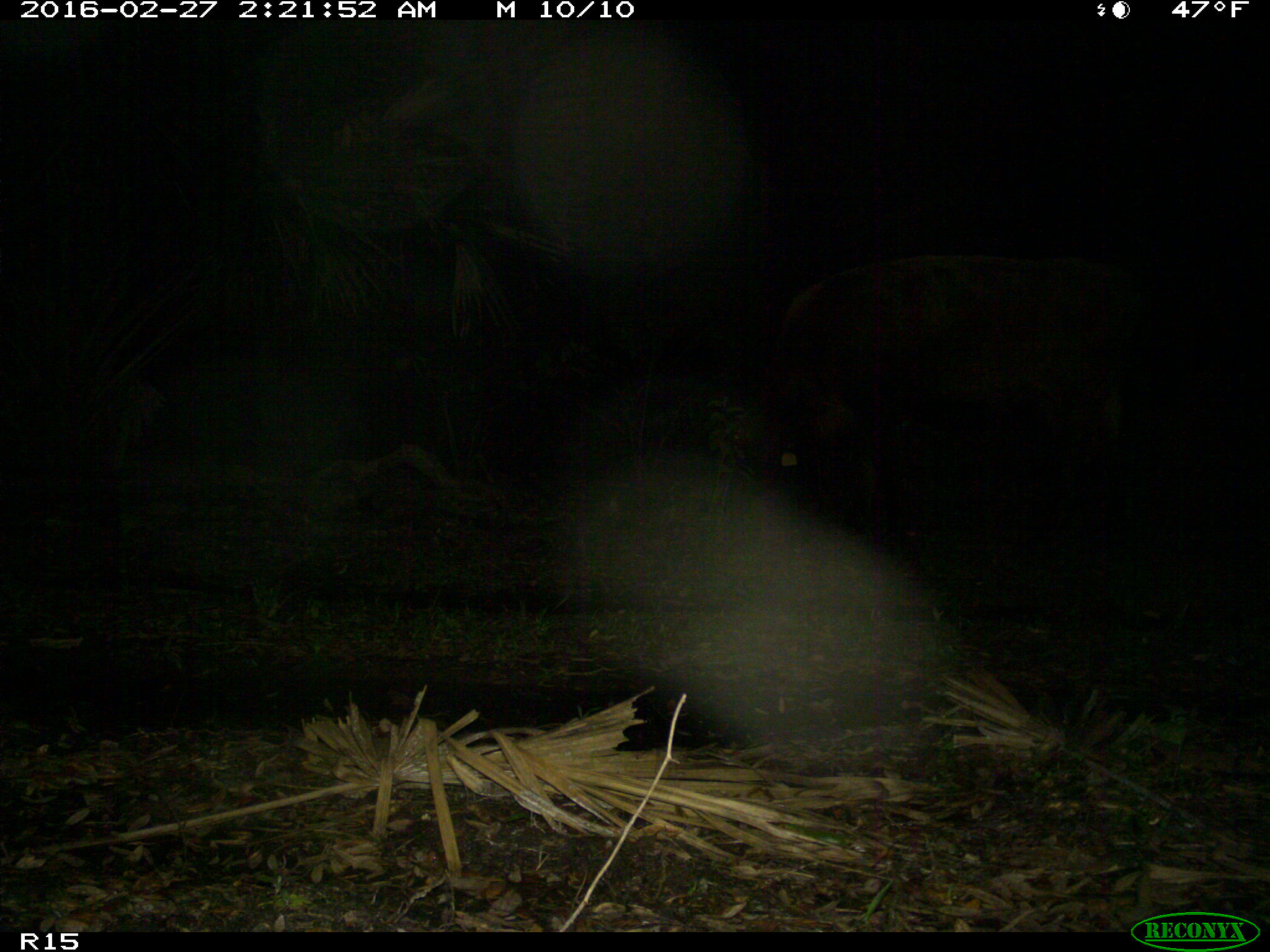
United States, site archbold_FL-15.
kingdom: Animalia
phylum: Chordata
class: Mammalia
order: Artiodactyla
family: Bovidae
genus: Bos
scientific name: Bos taurus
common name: domestic cow